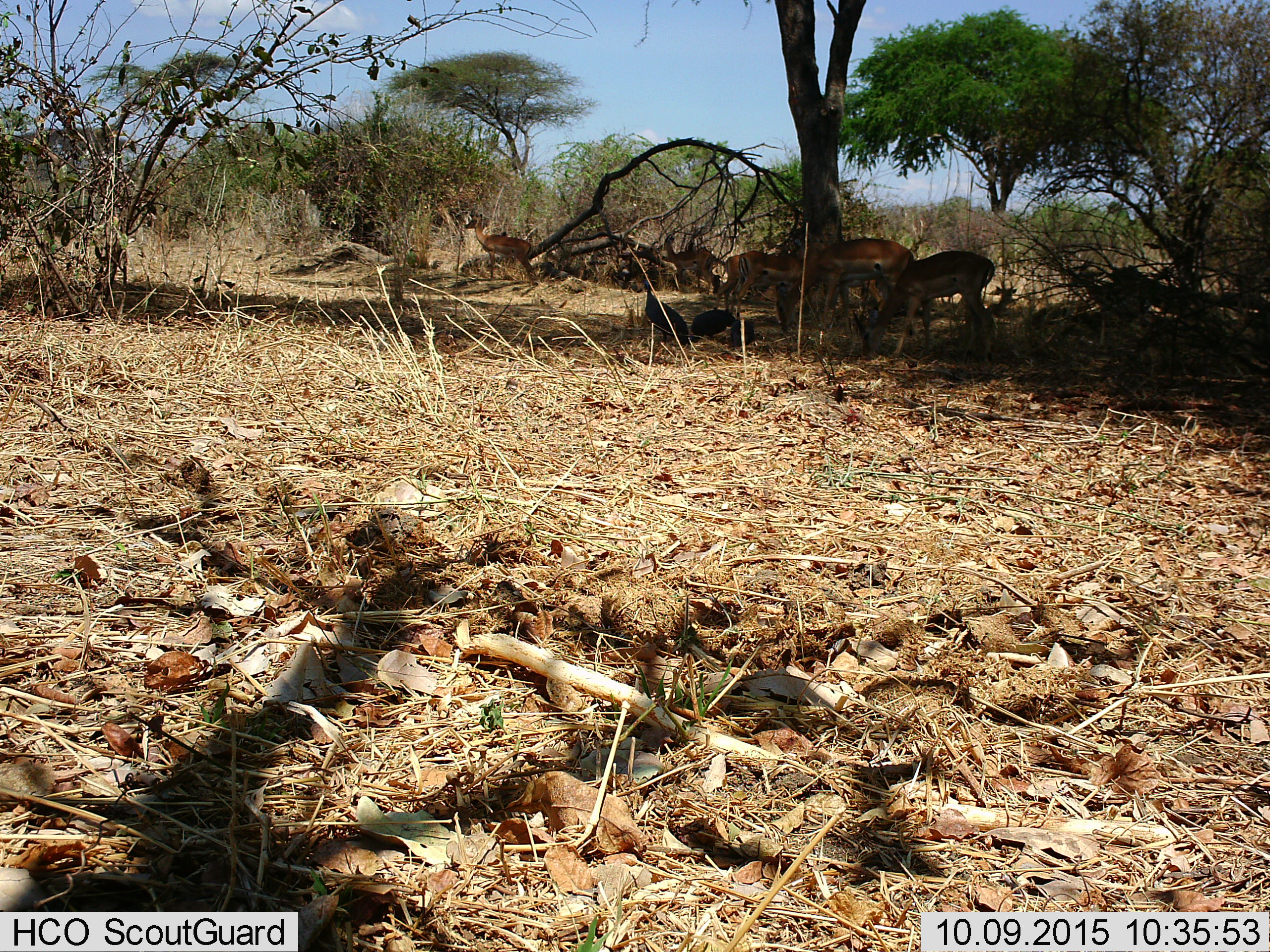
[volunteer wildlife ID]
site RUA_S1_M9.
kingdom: Animalia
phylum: Chordata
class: Aves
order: Galliformes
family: Numididae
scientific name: Numididae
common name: guineafowl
Guineafowl (Numididae), count 3. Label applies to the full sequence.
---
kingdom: Animalia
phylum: Chordata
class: Mammalia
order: Artiodactyla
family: Bovidae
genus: Aepyceros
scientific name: Aepyceros melampus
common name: impala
Impala (Aepyceros melampus), count 6. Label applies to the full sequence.